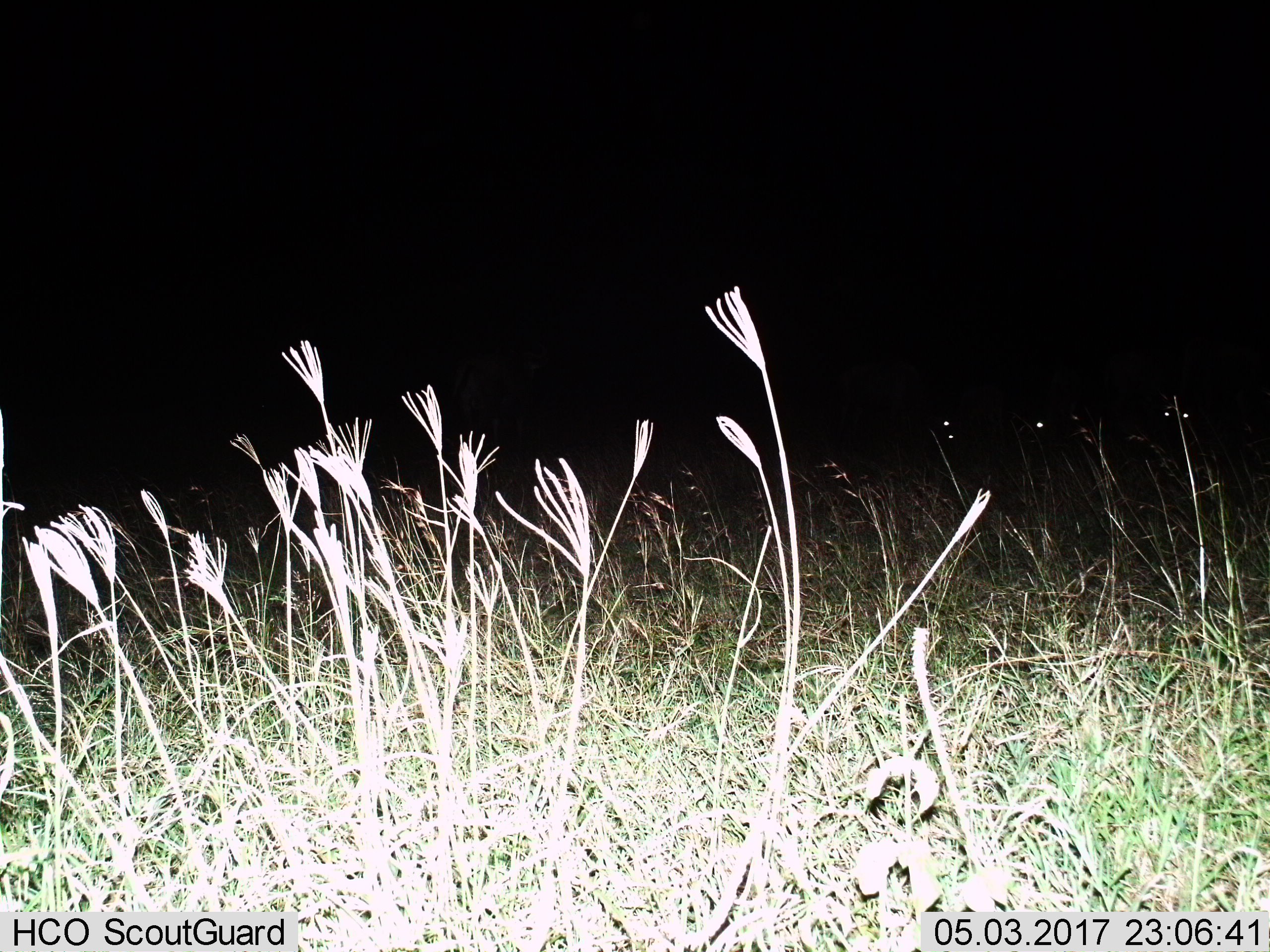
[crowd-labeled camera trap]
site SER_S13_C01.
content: unidentified animal